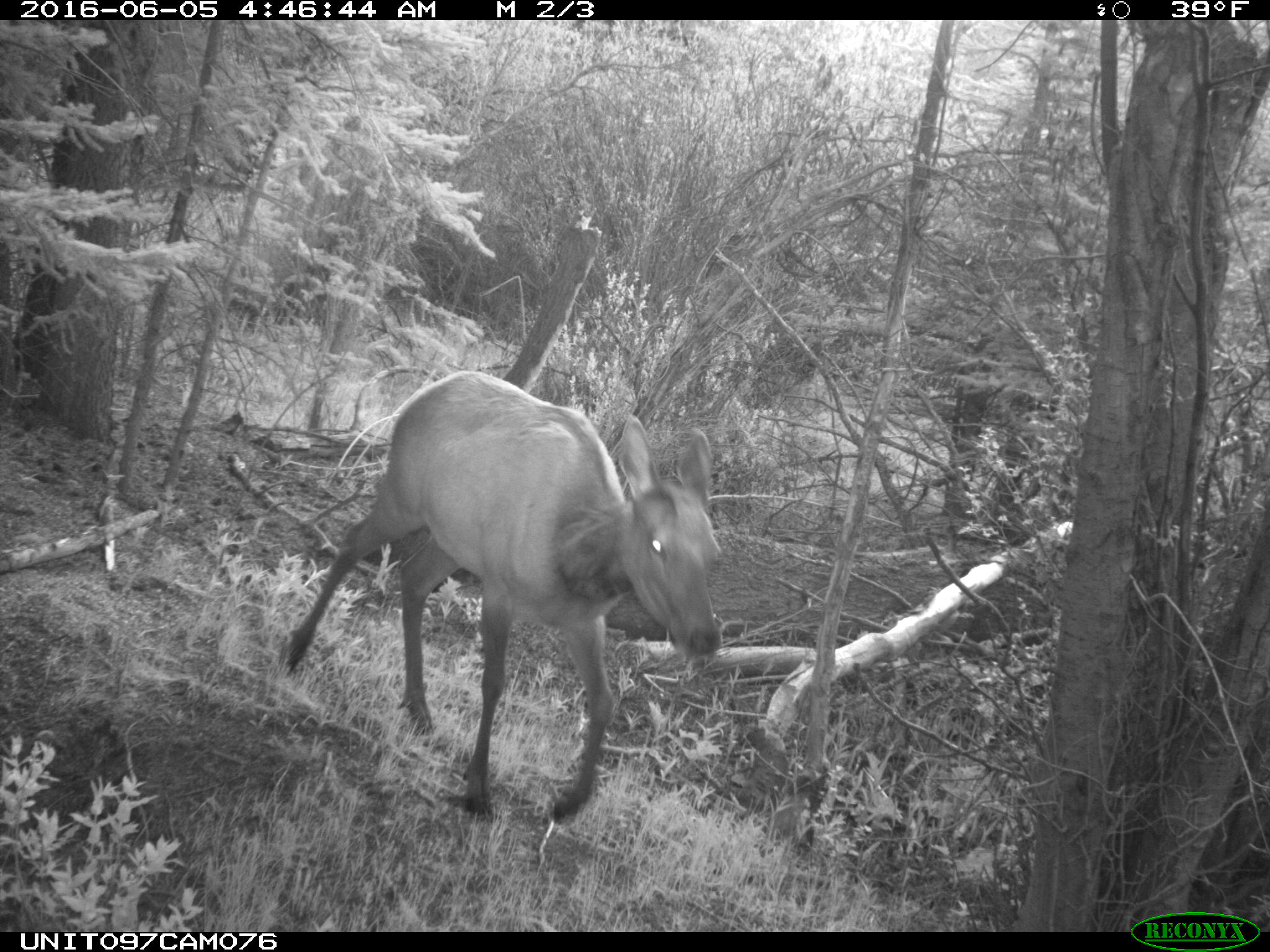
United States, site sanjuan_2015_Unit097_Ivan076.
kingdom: Animalia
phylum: Chordata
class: Mammalia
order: Artiodactyla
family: Cervidae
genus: Cervus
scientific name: Cervus elaphus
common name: red deer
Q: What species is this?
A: Cervus elaphus (red deer).